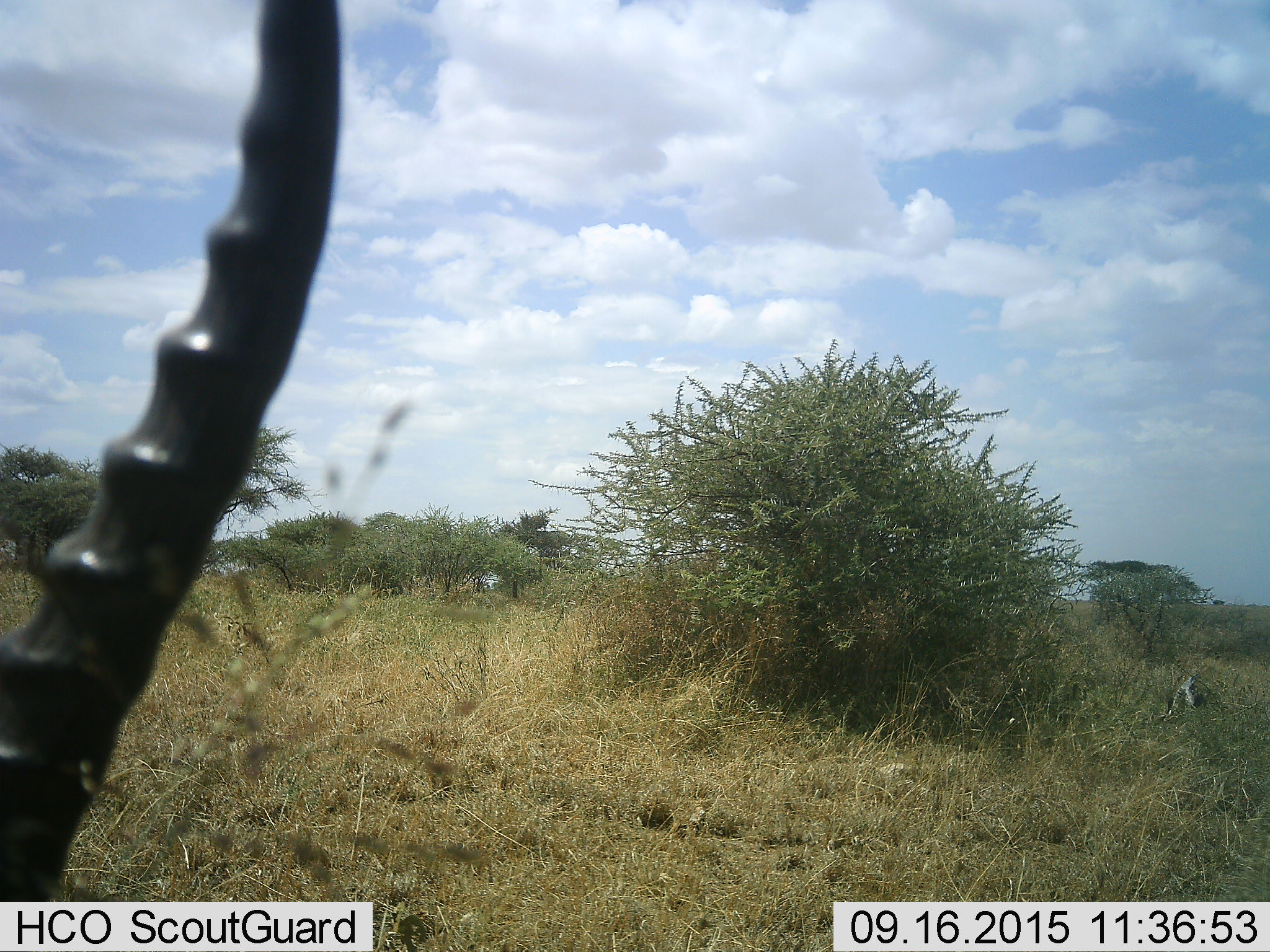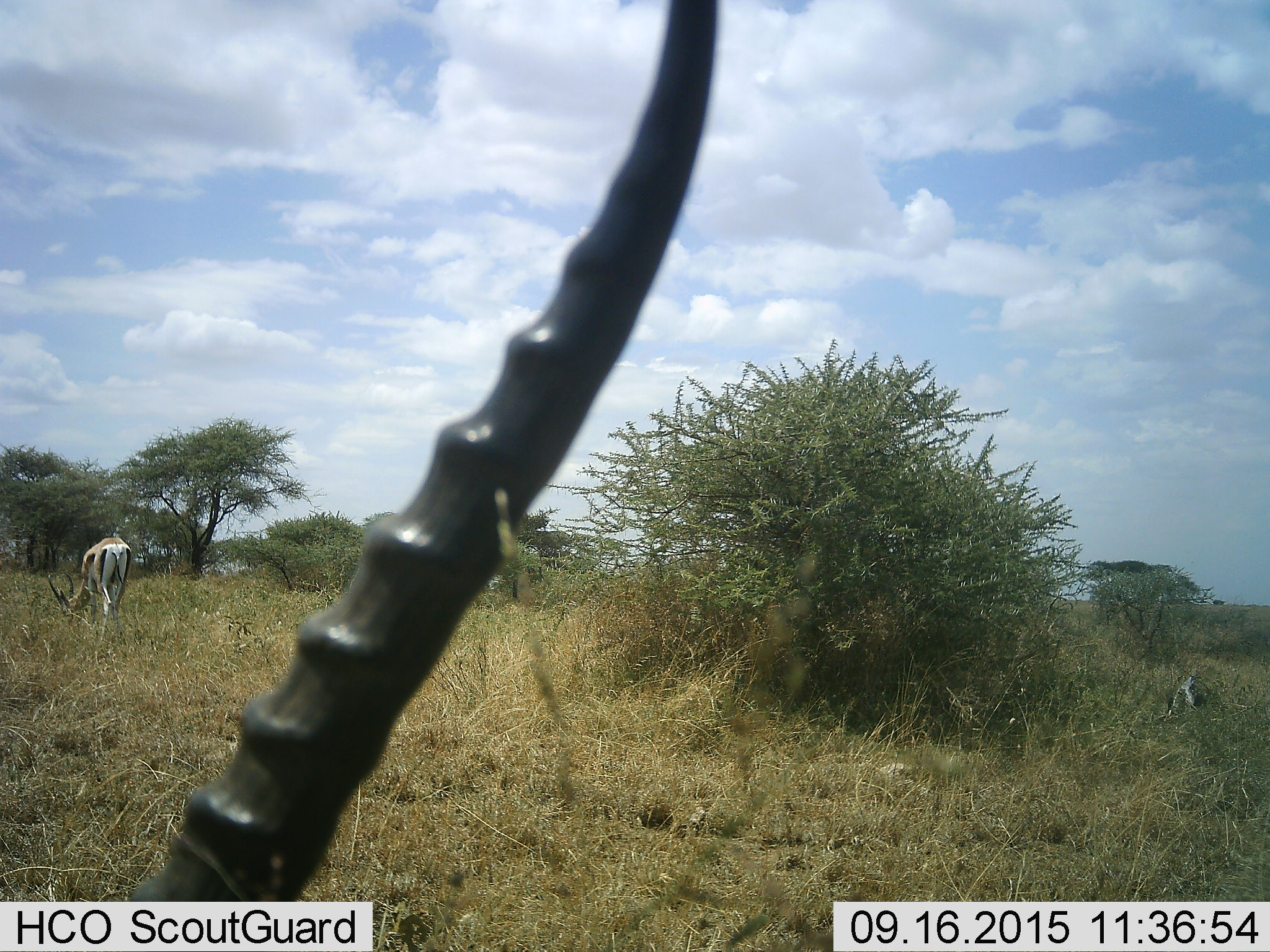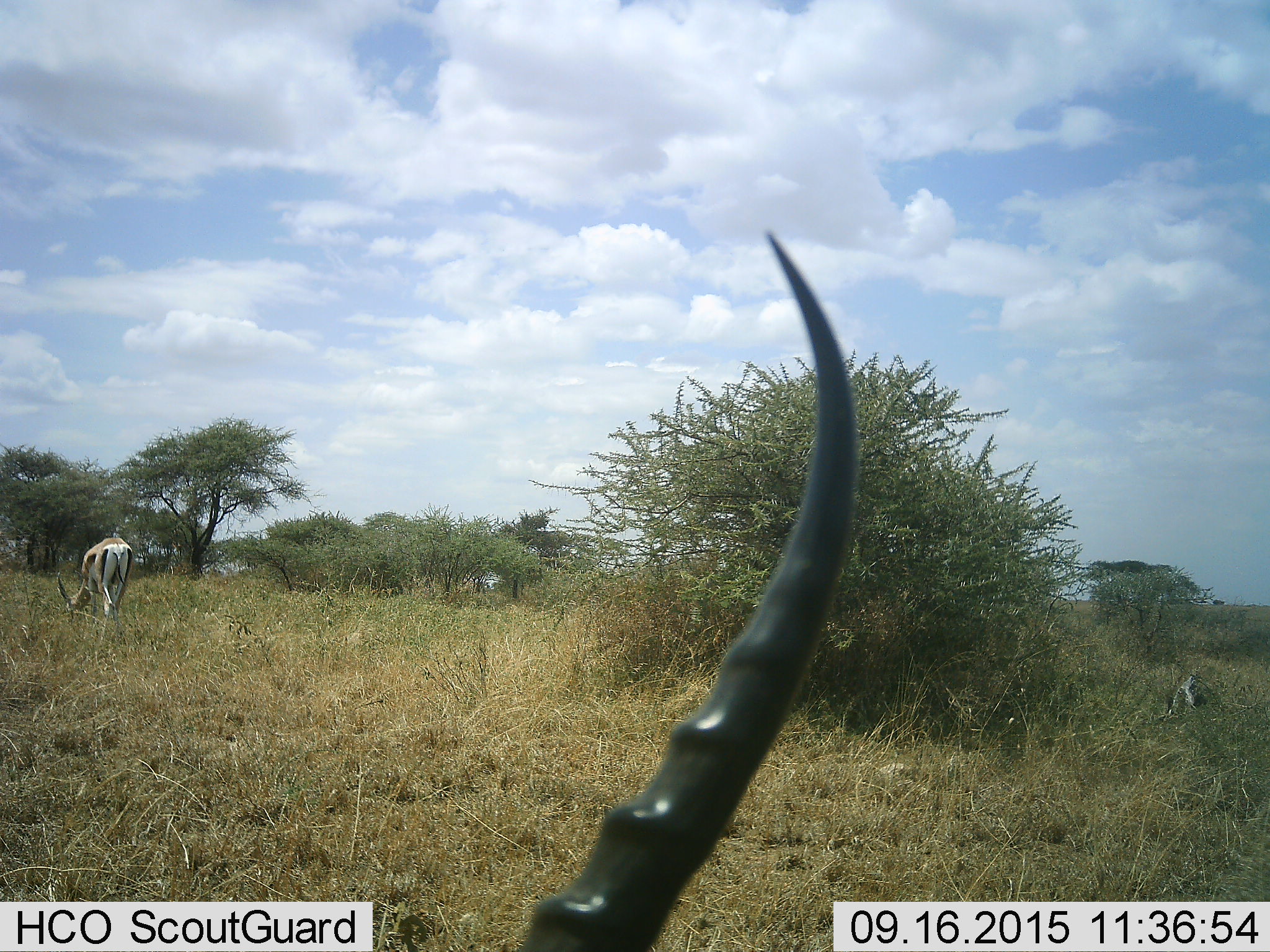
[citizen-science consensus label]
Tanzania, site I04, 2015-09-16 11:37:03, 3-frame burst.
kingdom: Animalia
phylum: Chordata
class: Mammalia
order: Artiodactyla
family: Bovidae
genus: Eudorcas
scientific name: Eudorcas thomsonii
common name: thomson's gazelle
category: gazellethomsons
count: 2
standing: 33%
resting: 0%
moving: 83%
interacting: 0%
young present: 0%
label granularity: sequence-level